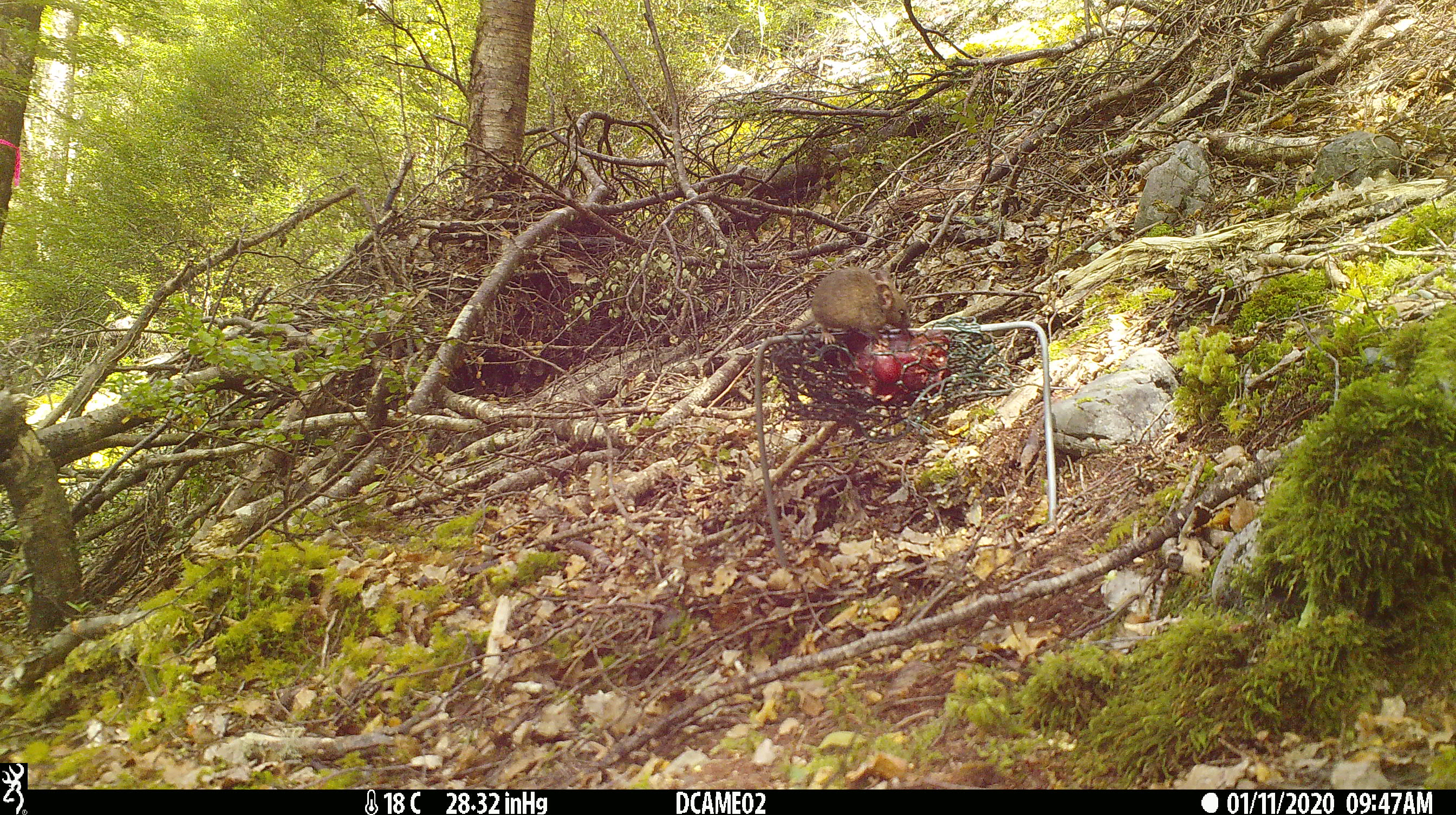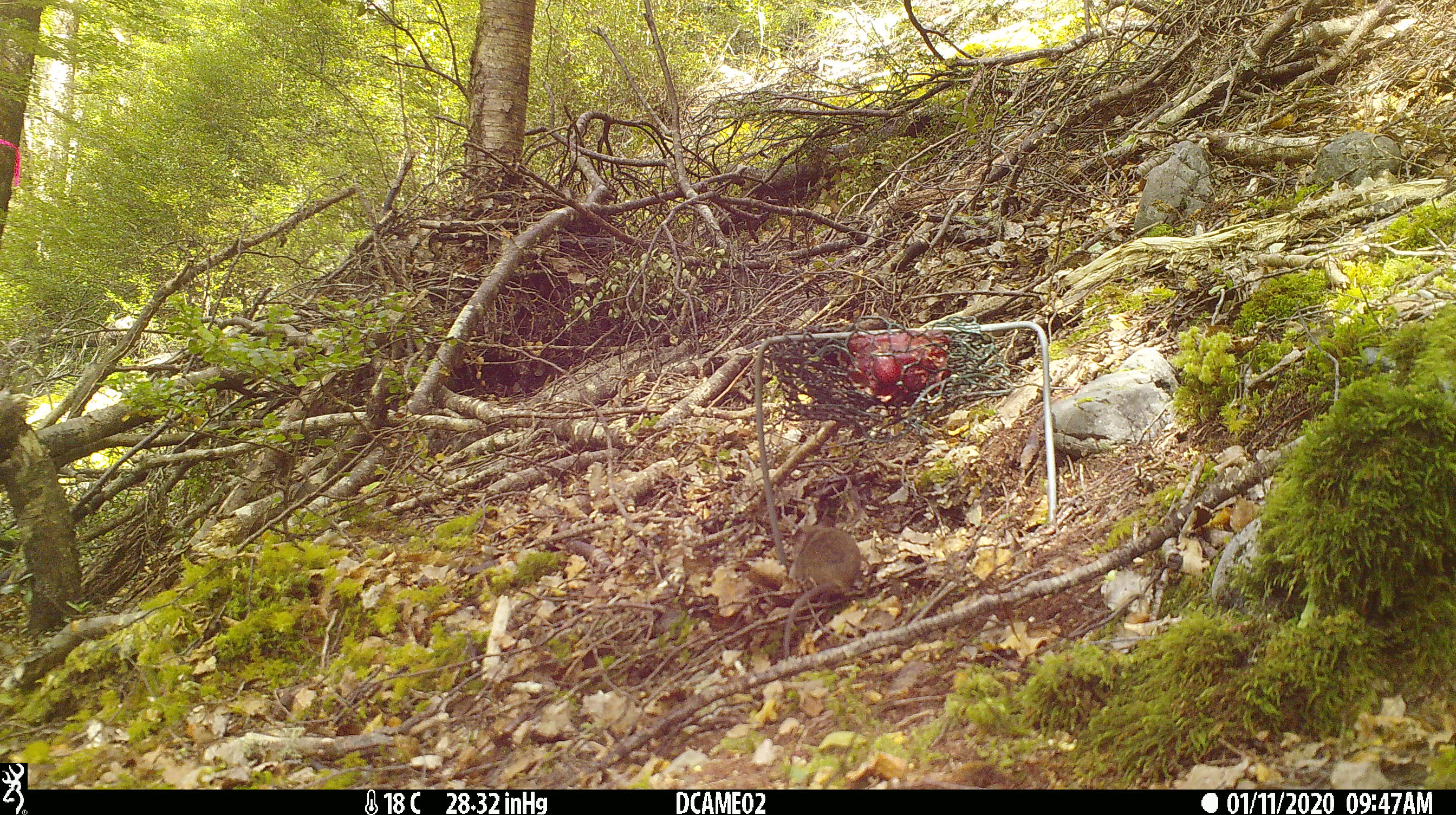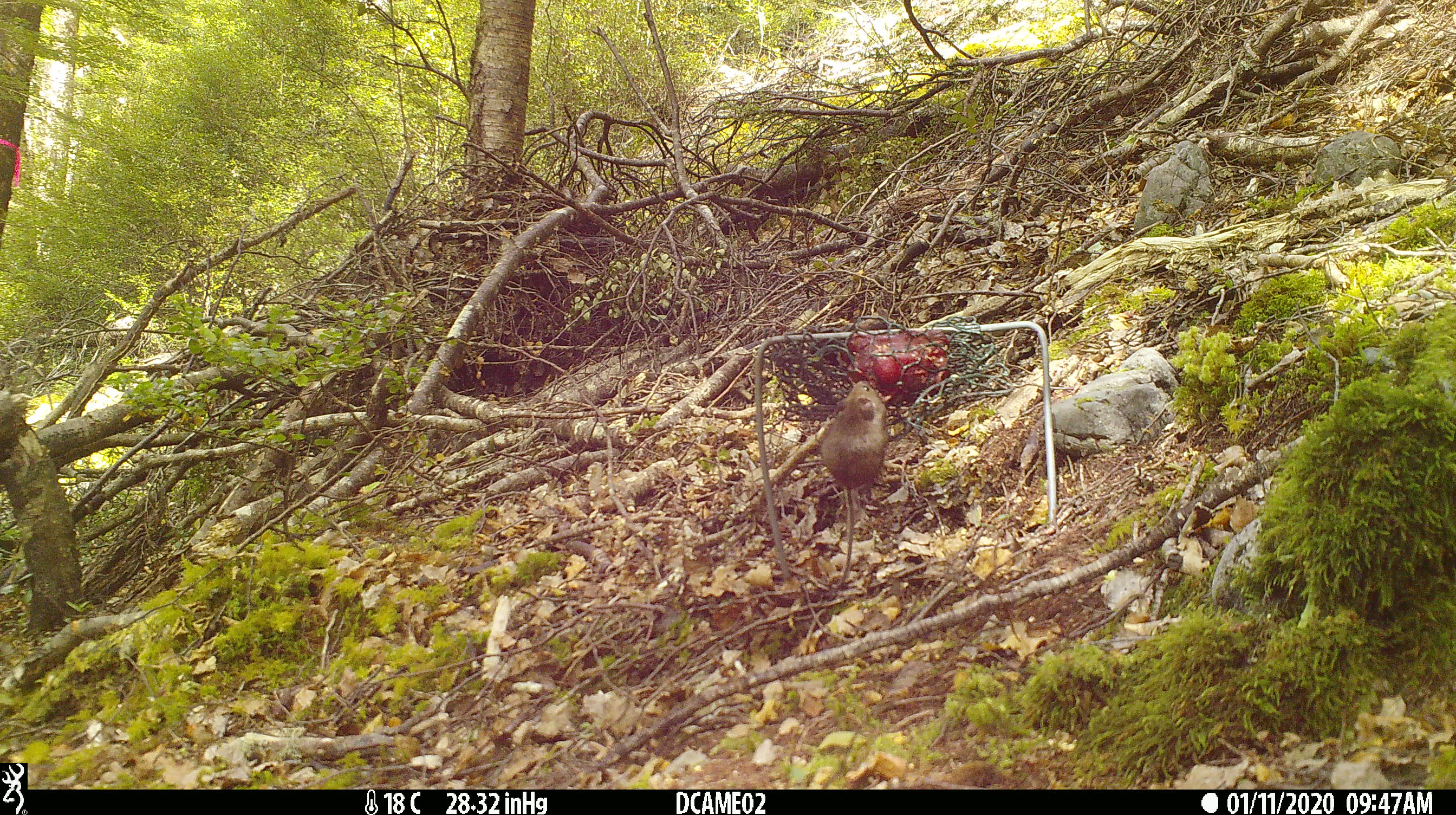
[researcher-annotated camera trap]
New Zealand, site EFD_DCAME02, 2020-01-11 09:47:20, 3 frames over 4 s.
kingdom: Animalia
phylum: Chordata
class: Mammalia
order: Rodentia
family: Muridae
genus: Mus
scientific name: Mus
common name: mouse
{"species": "mouse (Mus)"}